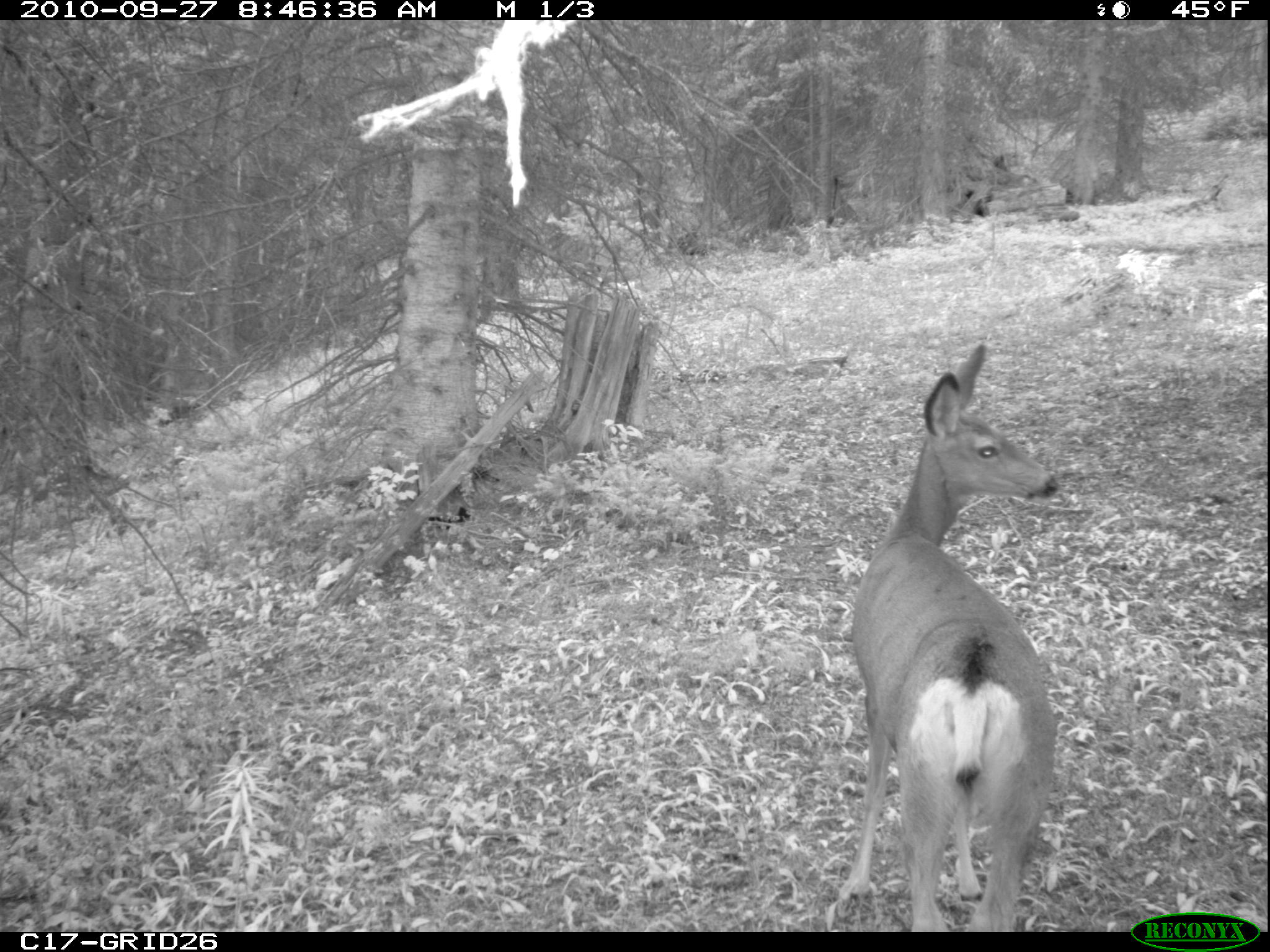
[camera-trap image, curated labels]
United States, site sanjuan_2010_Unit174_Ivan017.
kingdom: Animalia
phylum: Chordata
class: Mammalia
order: Artiodactyla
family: Cervidae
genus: Odocoileus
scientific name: Odocoileus hemionus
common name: mule deer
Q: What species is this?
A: Odocoileus hemionus (mule deer).